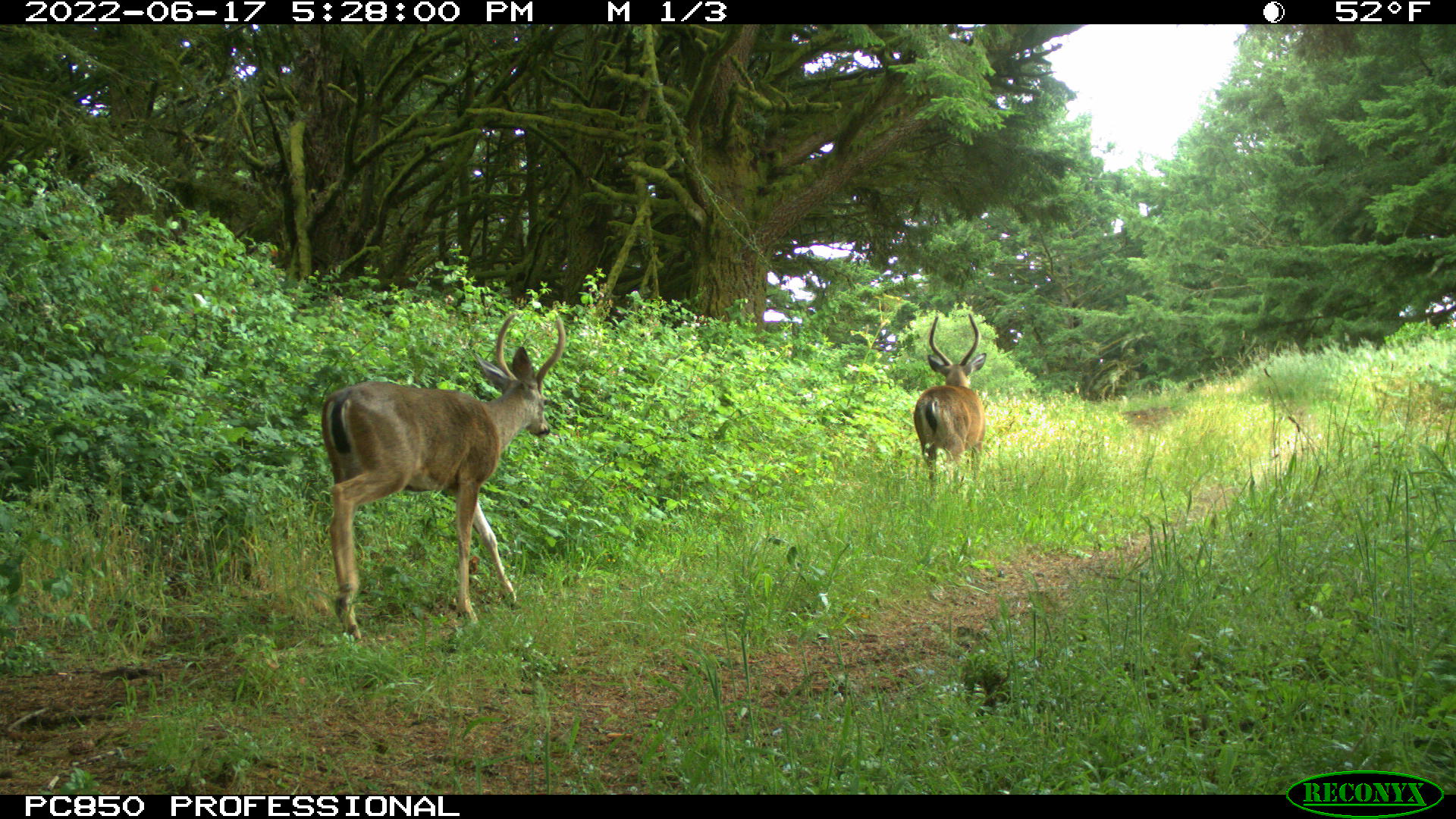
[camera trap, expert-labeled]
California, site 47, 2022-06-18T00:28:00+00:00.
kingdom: Animalia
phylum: Chordata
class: Mammalia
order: Artiodactyla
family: Cervidae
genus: Odocoileus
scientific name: Odocoileus hemionus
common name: mule deer